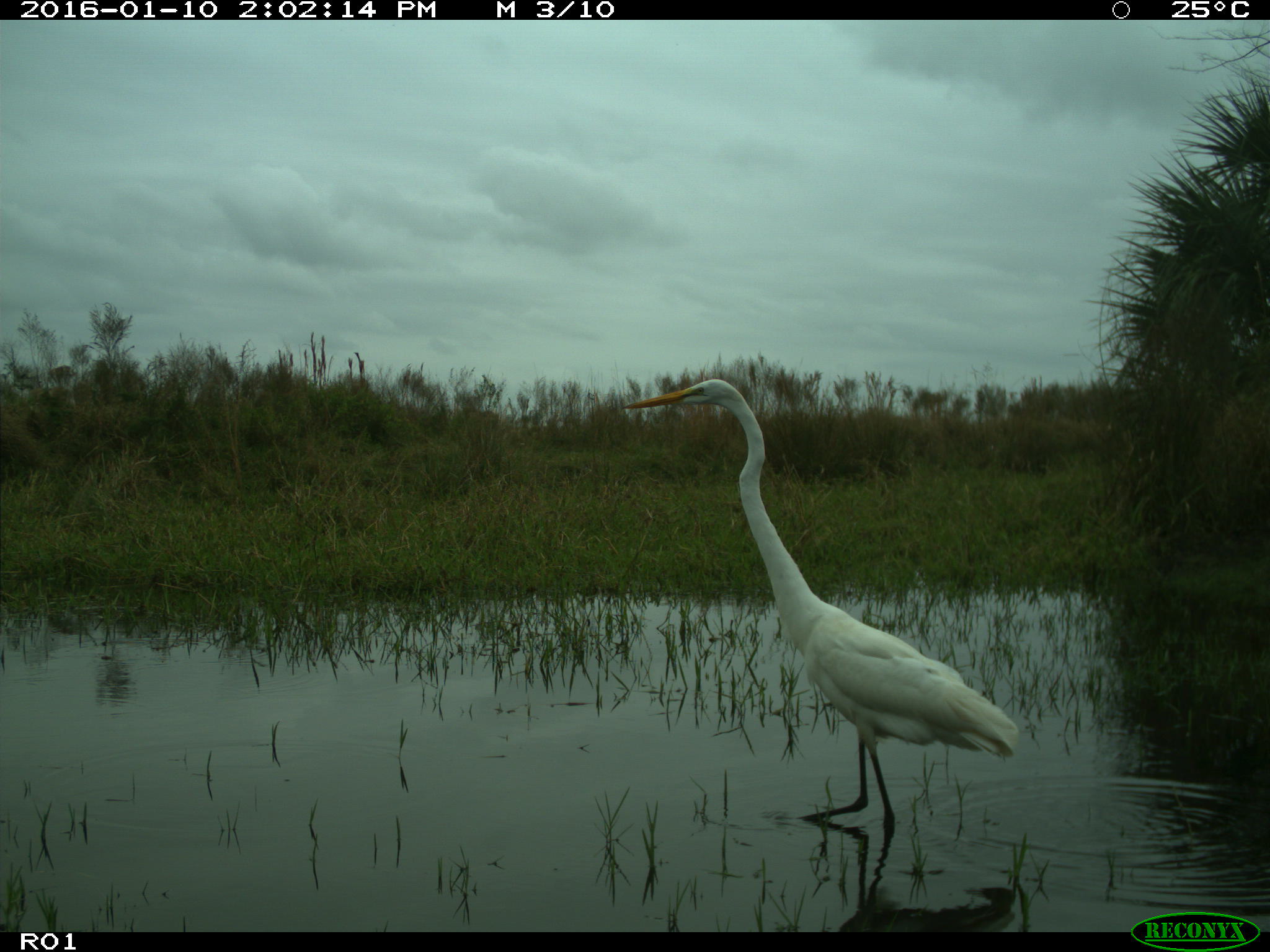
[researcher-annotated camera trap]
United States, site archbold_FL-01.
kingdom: Animalia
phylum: Chordata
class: Aves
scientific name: Aves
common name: birds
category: unidentified bird